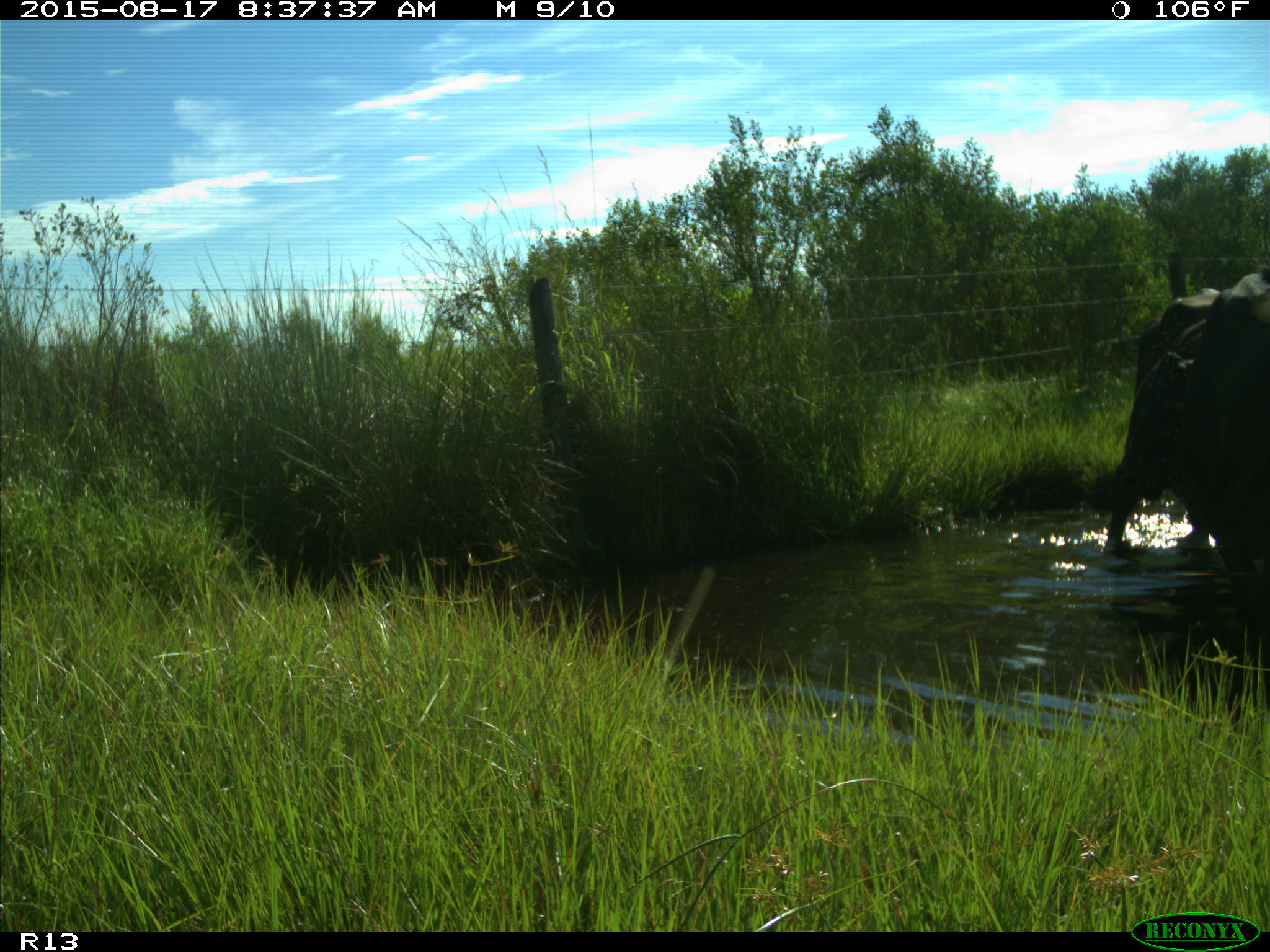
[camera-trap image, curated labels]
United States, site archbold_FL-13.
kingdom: Animalia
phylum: Chordata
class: Mammalia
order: Artiodactyla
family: Bovidae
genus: Bos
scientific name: Bos taurus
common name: domestic cow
Bos taurus (domestic cow).